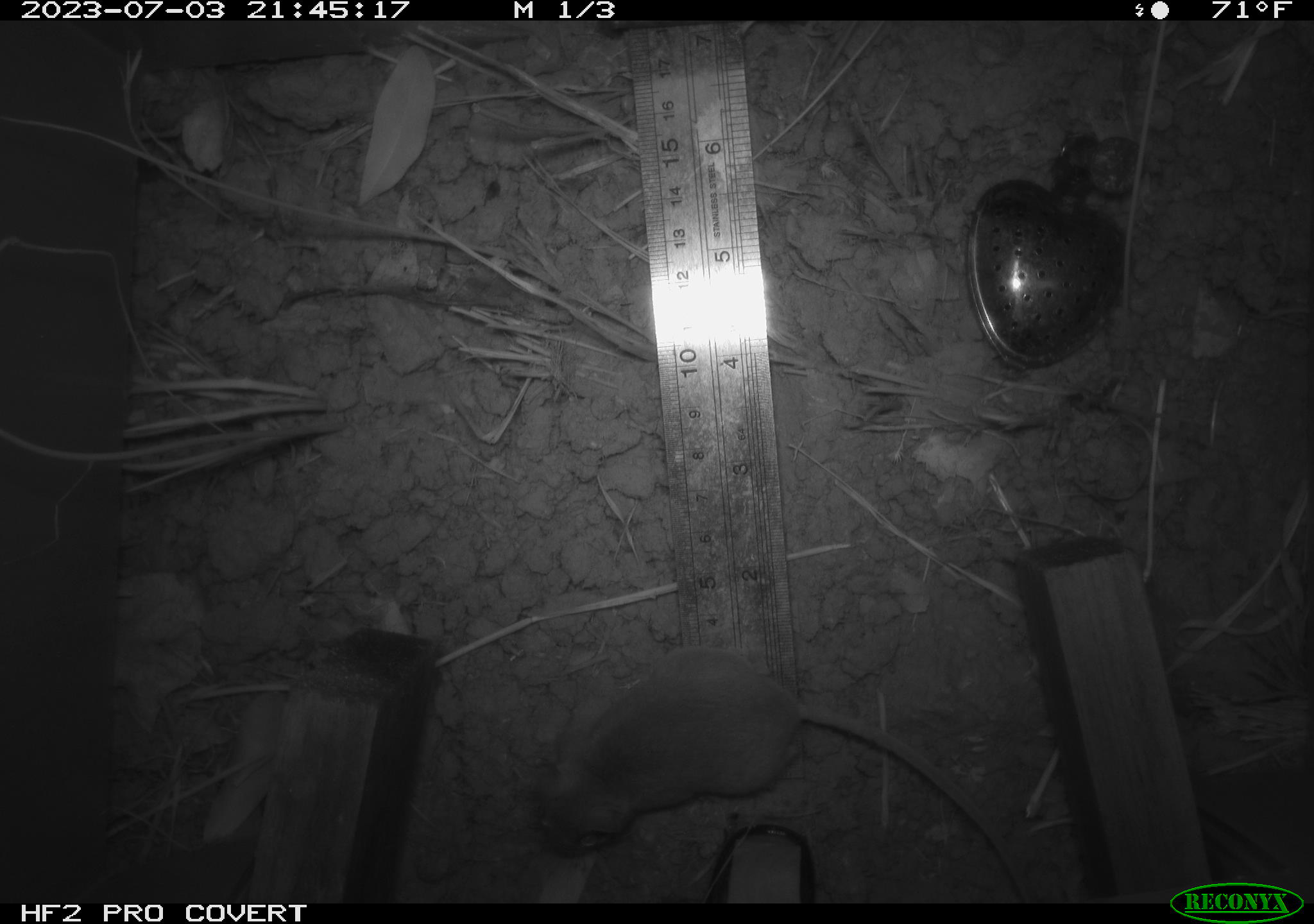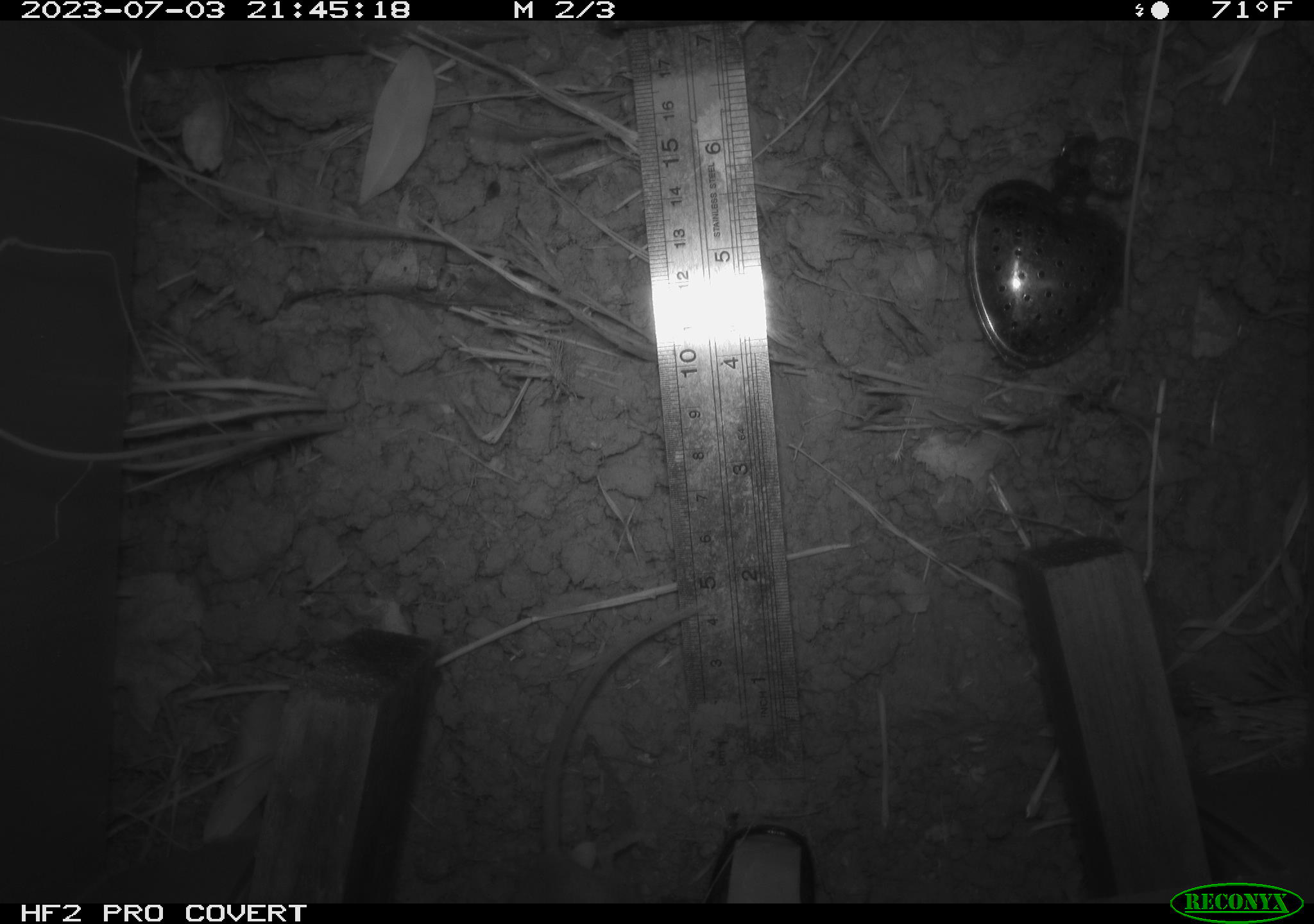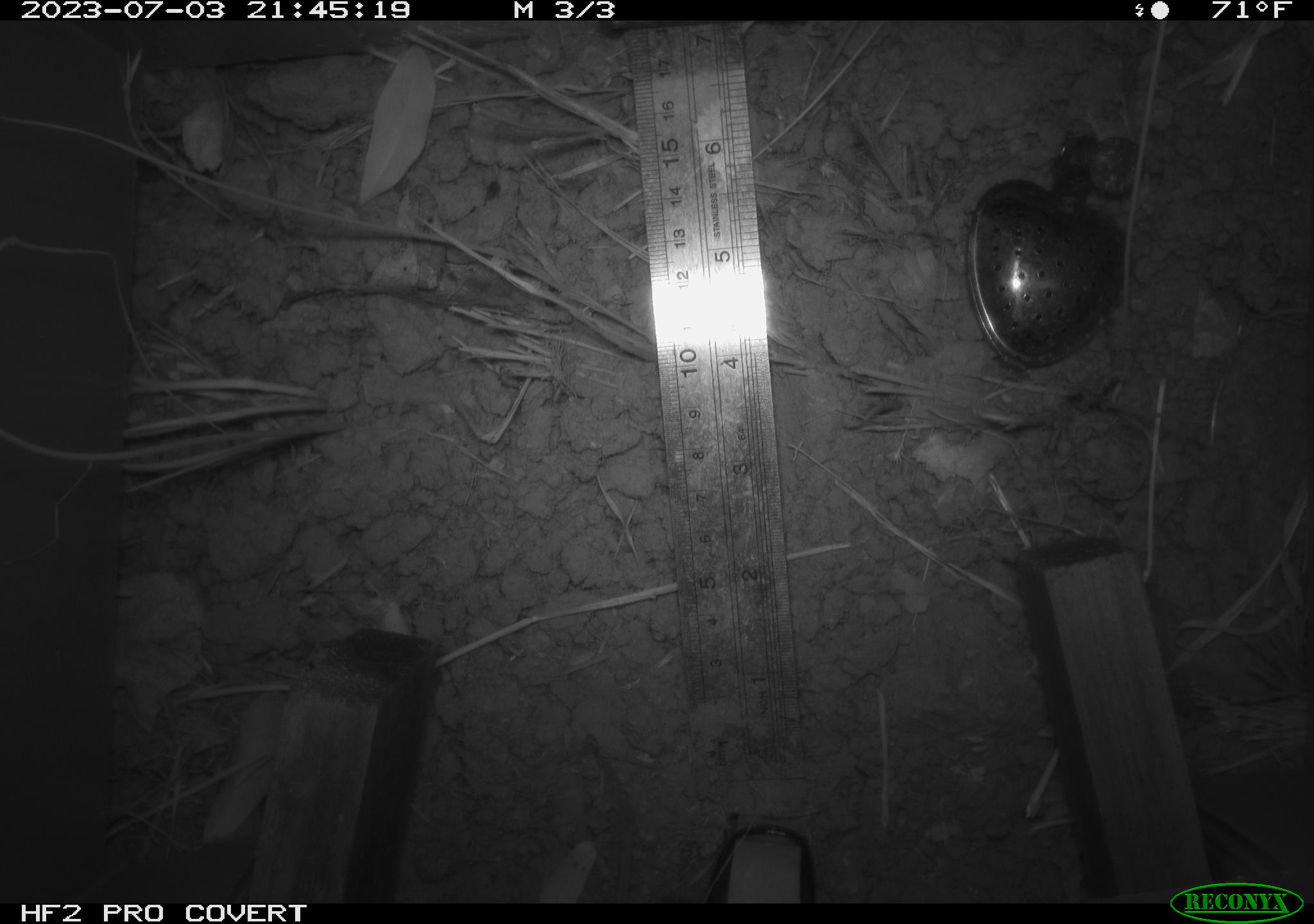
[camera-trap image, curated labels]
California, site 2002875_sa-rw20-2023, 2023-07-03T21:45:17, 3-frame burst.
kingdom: Animalia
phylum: Chordata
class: Mammalia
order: Rodentia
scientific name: Rodentia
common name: mouse species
Mouse species (Rodentia).